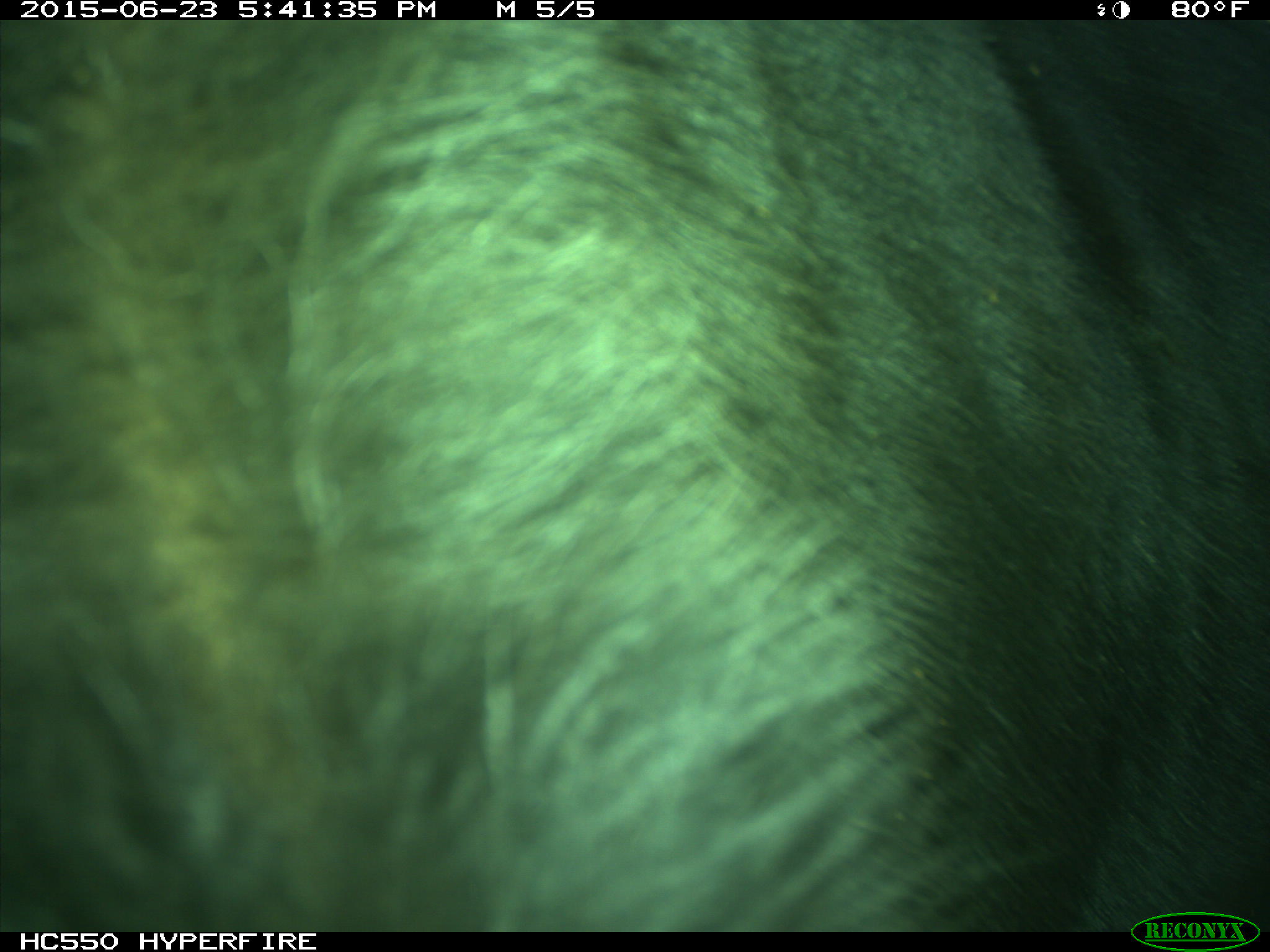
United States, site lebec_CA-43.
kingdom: Animalia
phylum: Chordata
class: Mammalia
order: Artiodactyla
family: Bovidae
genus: Bos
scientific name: Bos taurus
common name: domestic cow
Bos taurus (domestic cow).